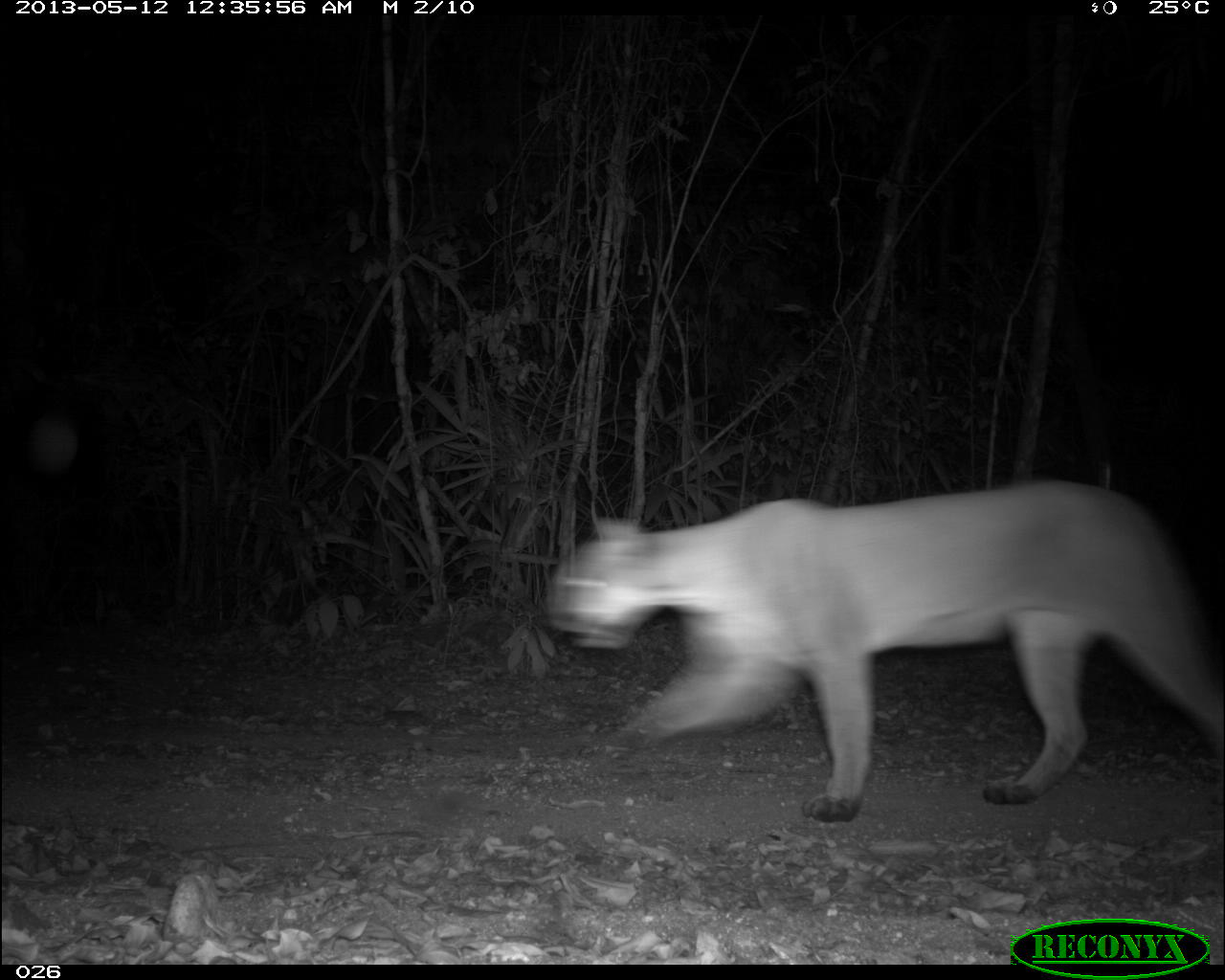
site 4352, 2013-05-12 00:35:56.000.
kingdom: Animalia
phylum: Chordata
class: Mammalia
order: Carnivora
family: Felidae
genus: Puma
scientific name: Puma concolor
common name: mountain lion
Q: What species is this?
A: Puma concolor (mountain lion).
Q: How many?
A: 1.